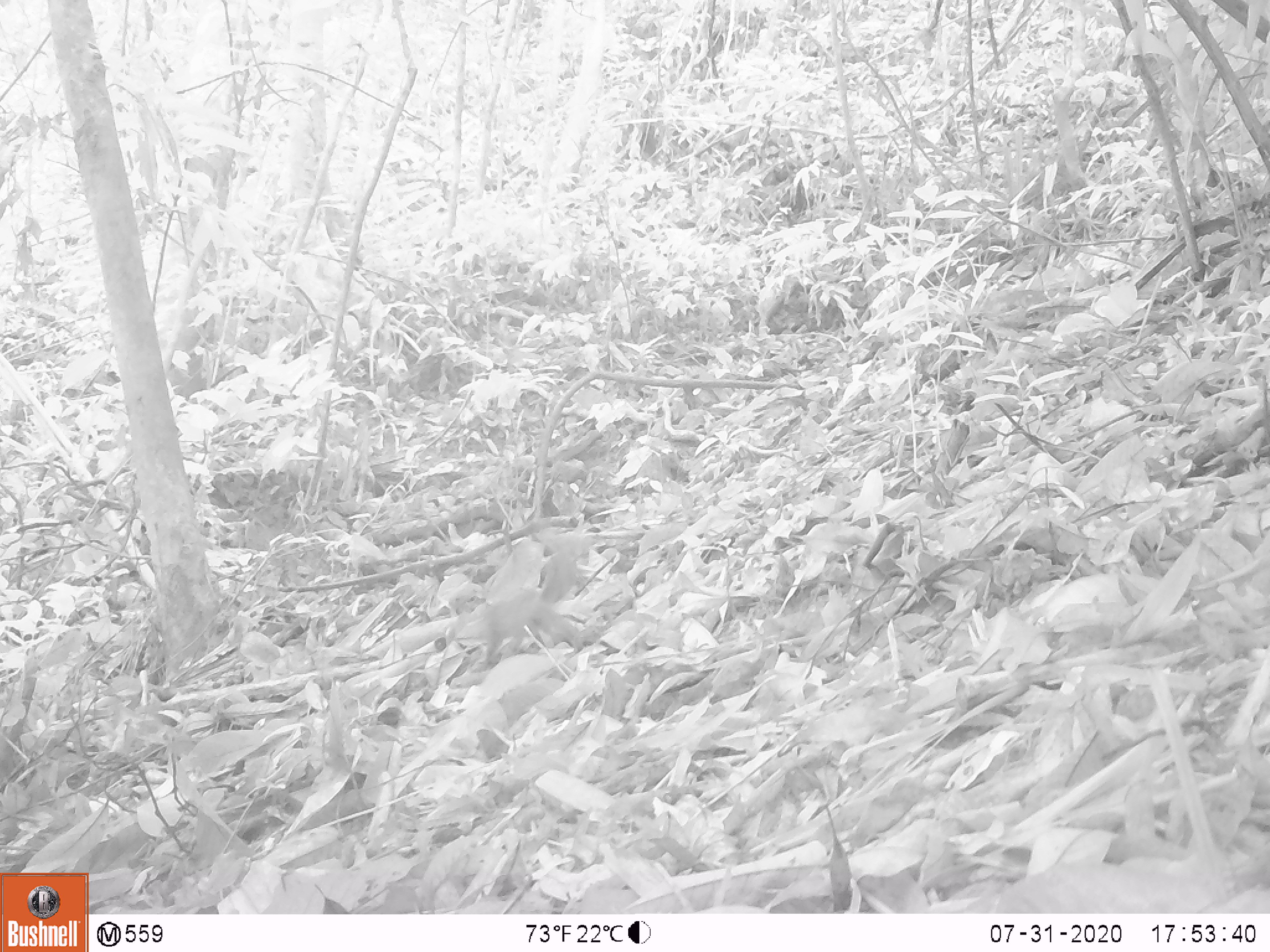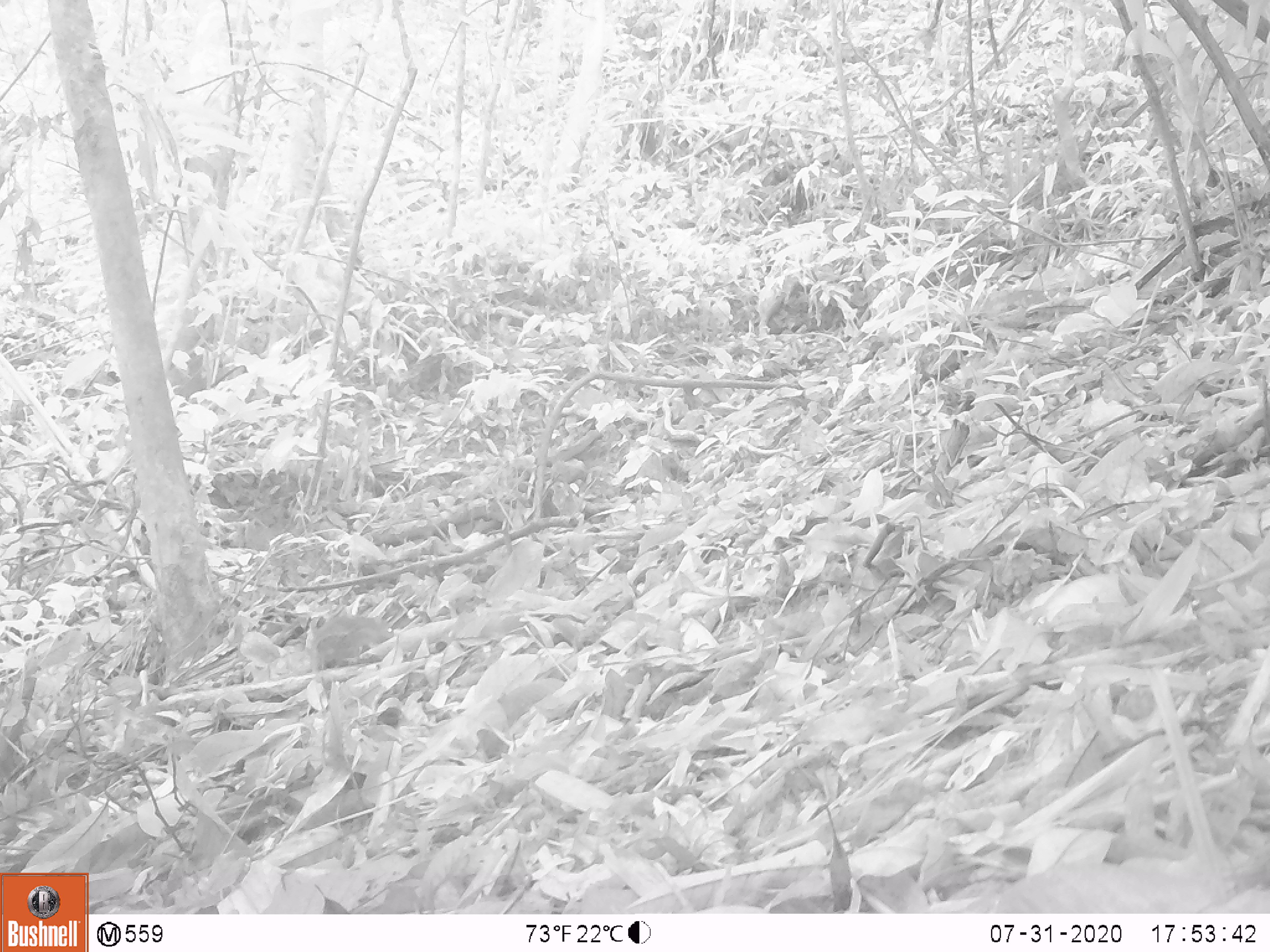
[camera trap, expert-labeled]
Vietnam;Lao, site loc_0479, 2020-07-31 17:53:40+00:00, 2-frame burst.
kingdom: Animalia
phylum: Chordata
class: Mammalia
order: Rodentia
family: Sciuridae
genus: Dremomys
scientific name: Dremomys rufigenis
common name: red-cheeked squirrel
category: red cheeked squirrel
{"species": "red cheeked squirrel (red-cheeked squirrel) (Dremomys rufigenis)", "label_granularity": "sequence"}